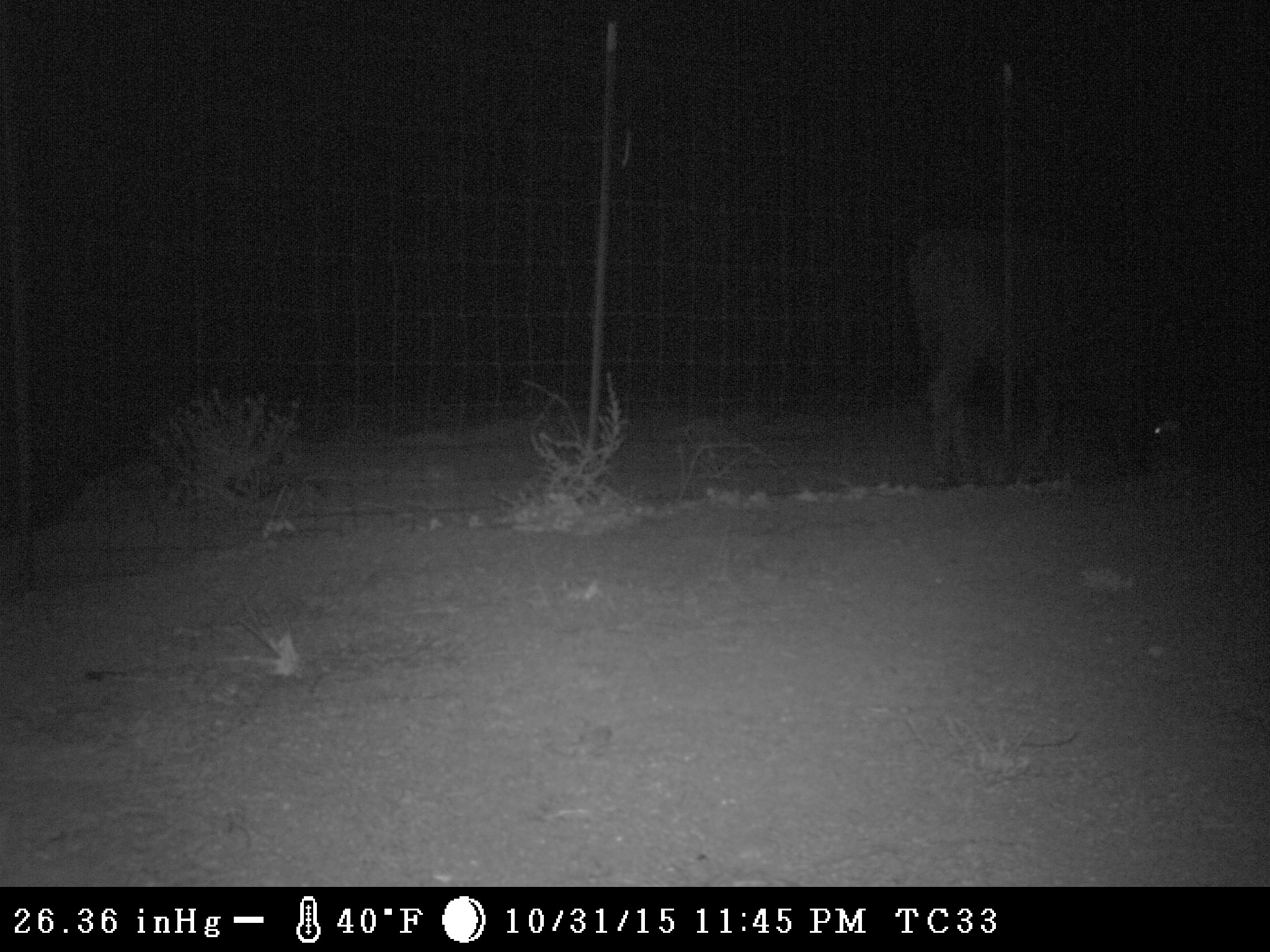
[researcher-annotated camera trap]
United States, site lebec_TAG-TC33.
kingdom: Animalia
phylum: Chordata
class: Mammalia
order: Artiodactyla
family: Bovidae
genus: Bos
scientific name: Bos taurus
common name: domestic cow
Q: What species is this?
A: Bos taurus (domestic cow).